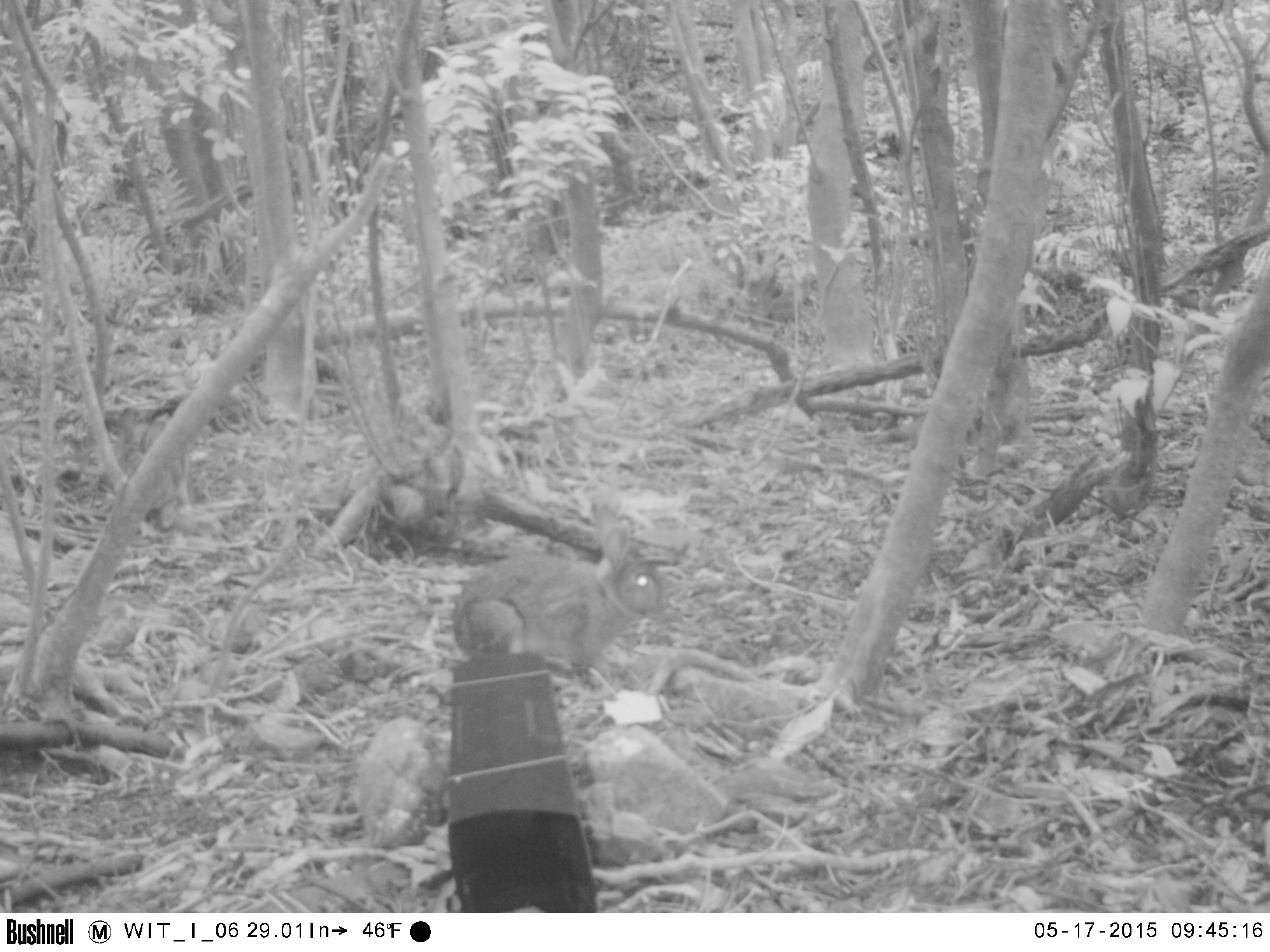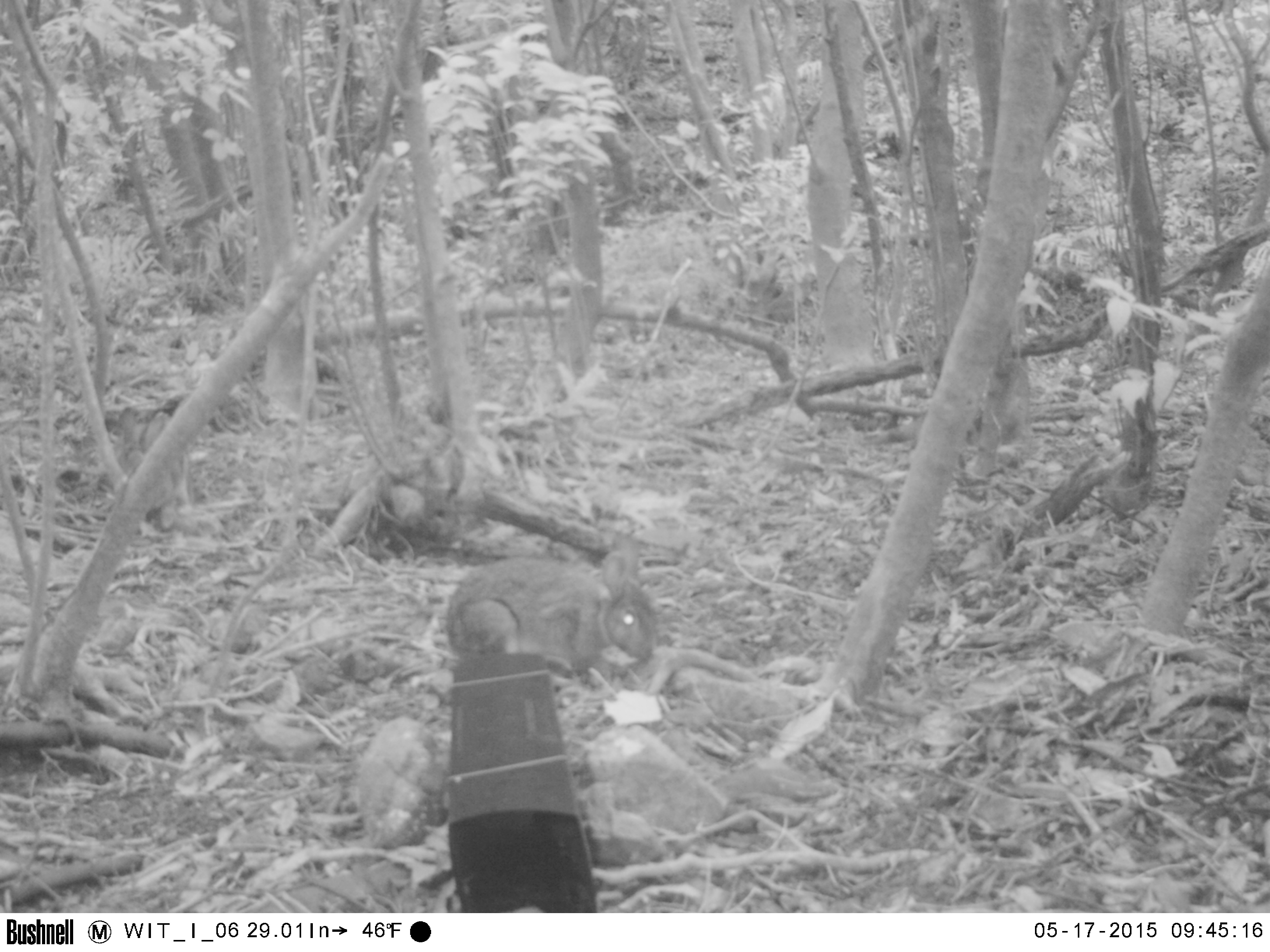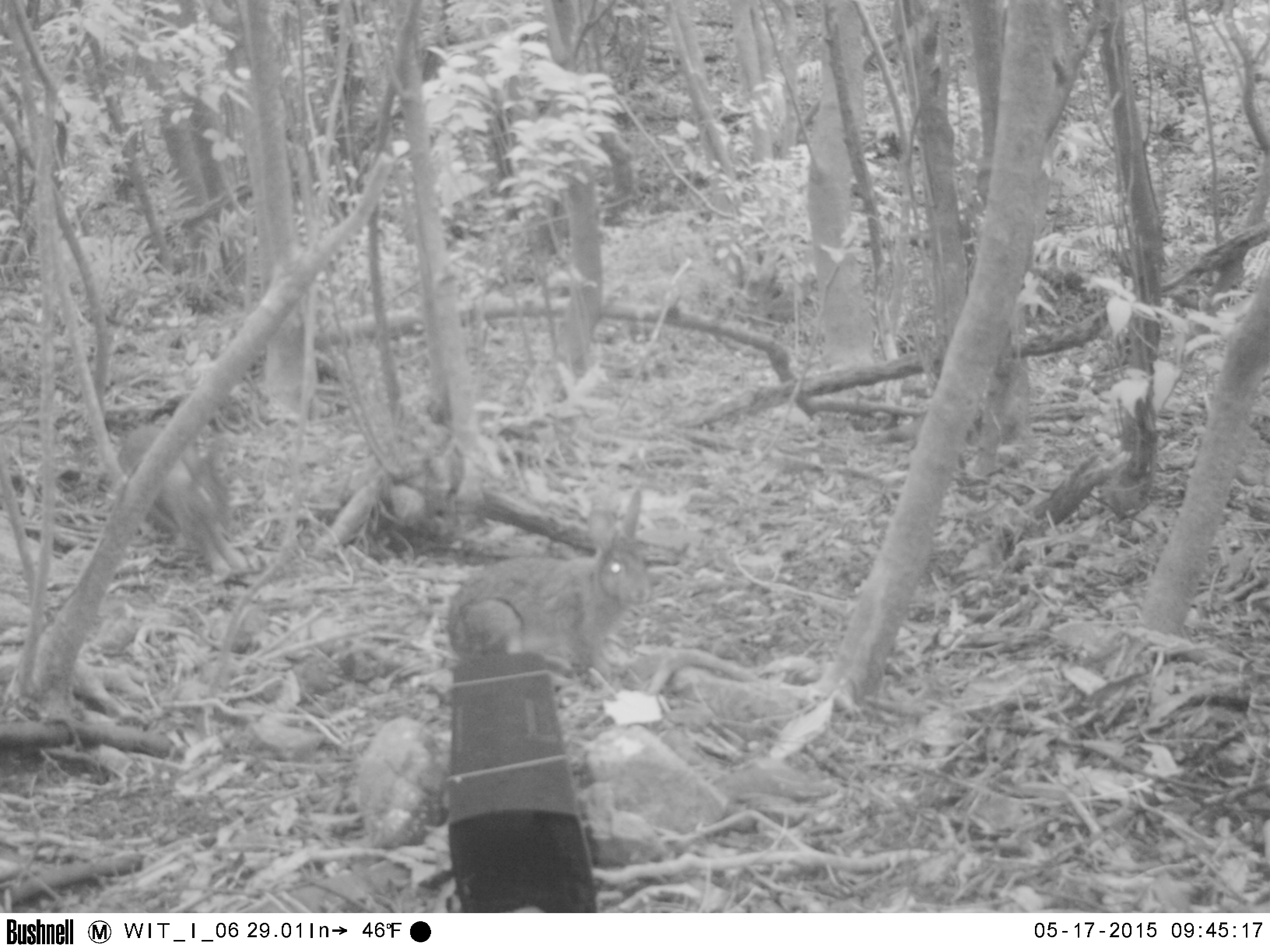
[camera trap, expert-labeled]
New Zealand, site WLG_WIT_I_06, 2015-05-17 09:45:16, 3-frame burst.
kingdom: Animalia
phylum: Chordata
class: Mammalia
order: Lagomorpha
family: Leporidae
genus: Oryctolagus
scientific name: Oryctolagus cuniculus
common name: european rabbit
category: rabbit